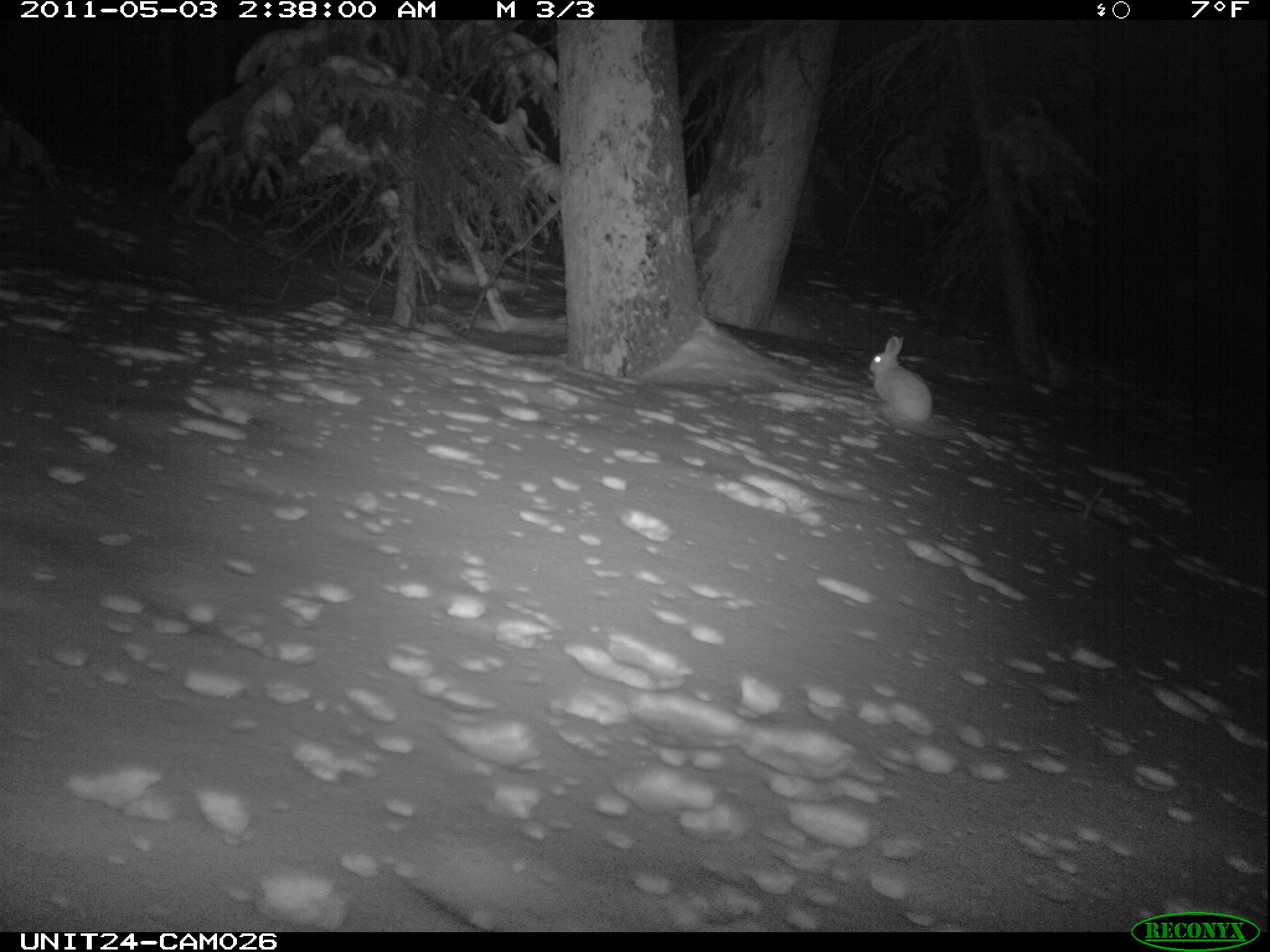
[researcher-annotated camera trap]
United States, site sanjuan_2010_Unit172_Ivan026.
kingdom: Animalia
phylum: Chordata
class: Mammalia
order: Lagomorpha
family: Leporidae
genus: Lepus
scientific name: Lepus americanus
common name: snowshoe hare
Lepus americanus (snowshoe hare).